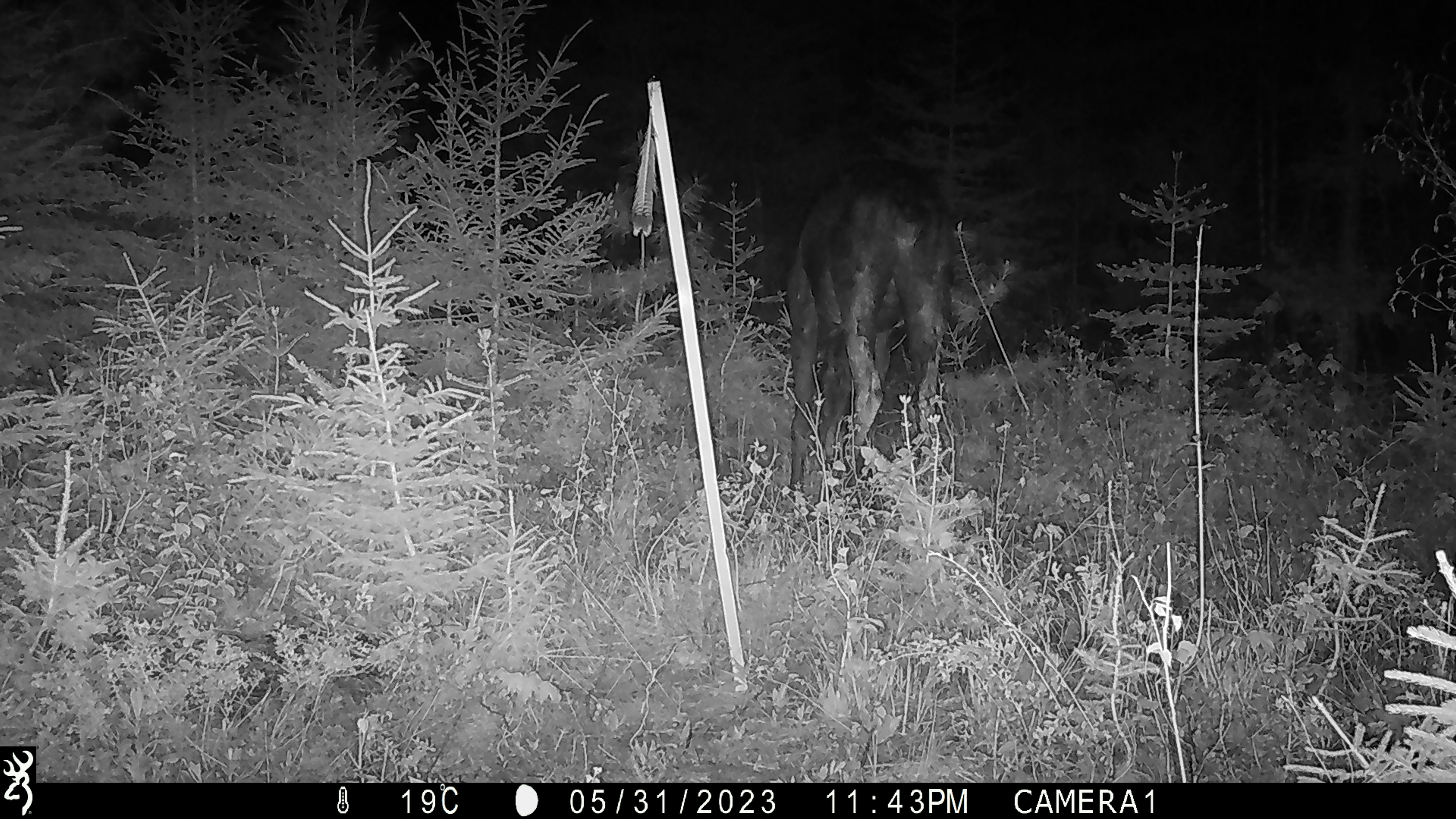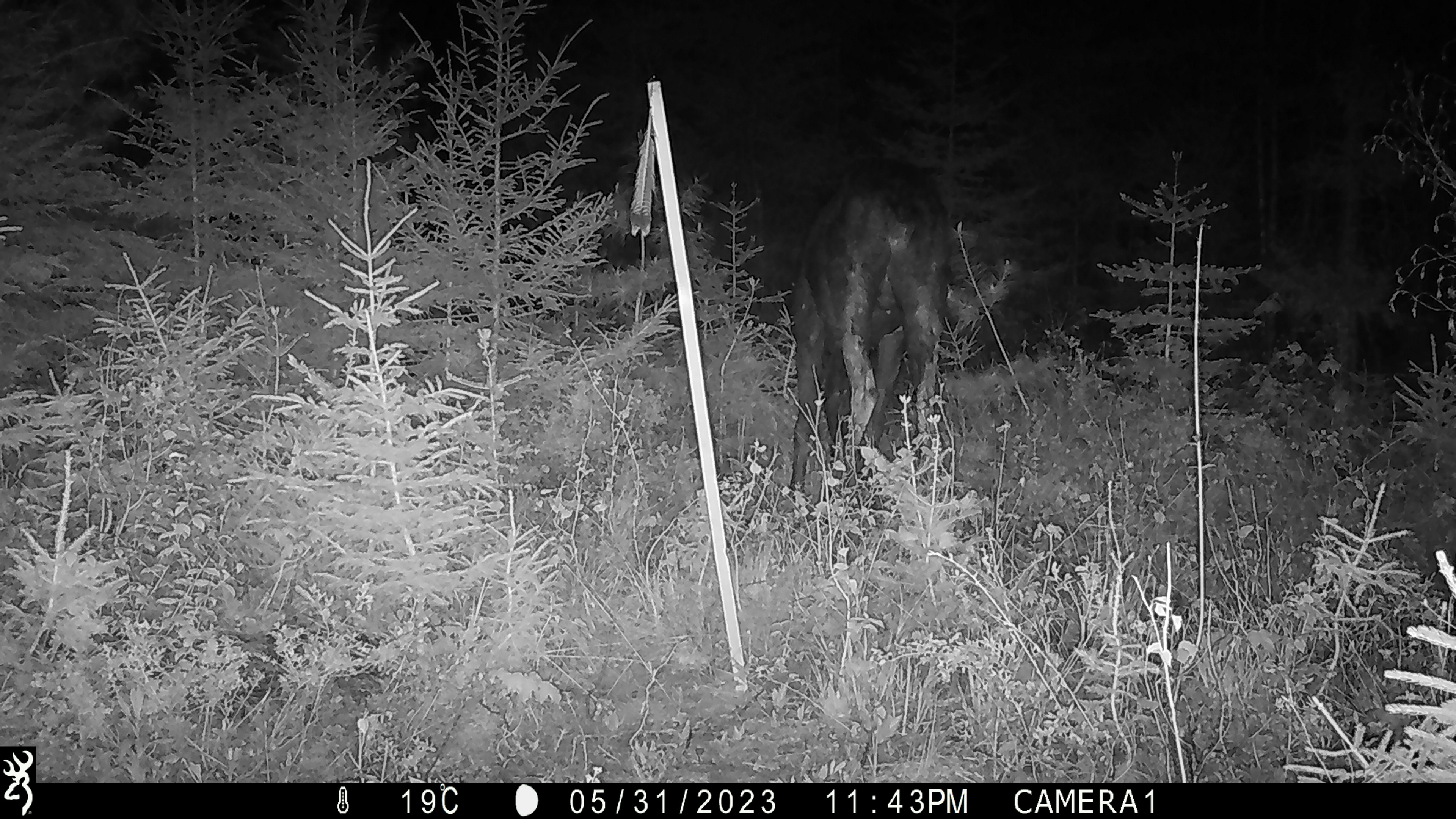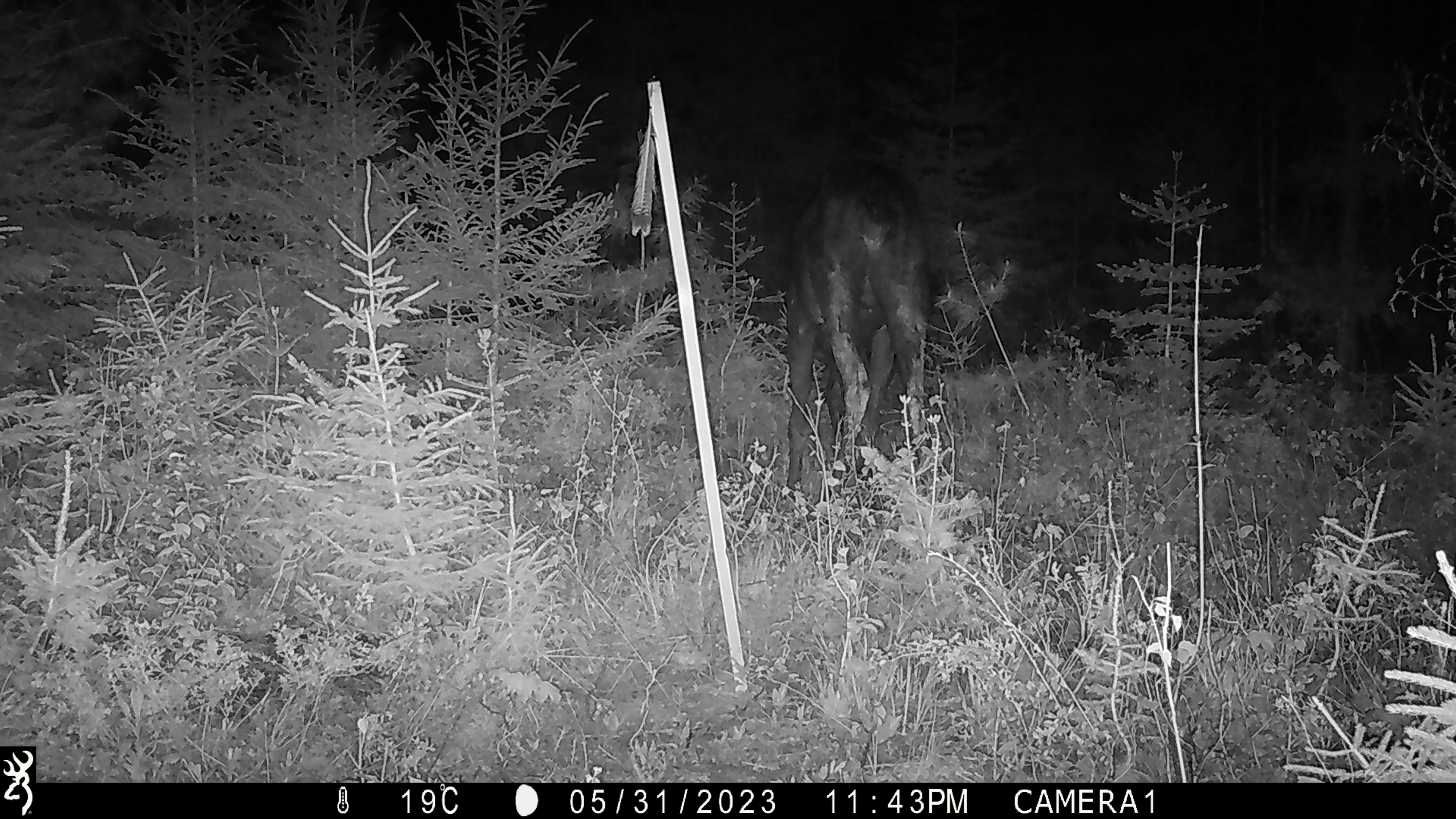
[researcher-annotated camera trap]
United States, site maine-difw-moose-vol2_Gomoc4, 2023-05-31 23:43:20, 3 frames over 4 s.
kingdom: Animalia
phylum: Chordata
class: Mammalia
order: Artiodactyla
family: Cervidae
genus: Alces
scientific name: Alces alces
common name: moose